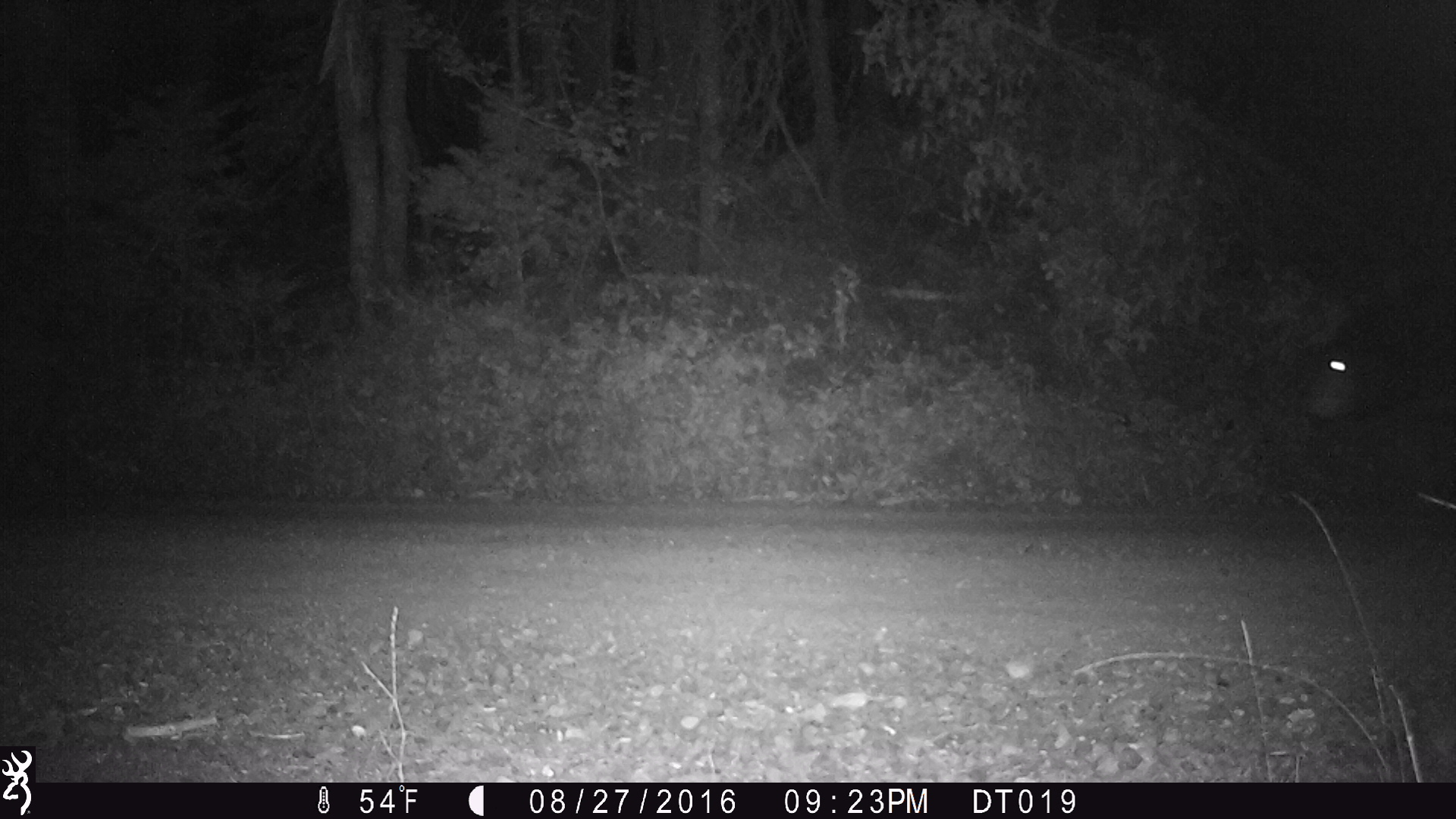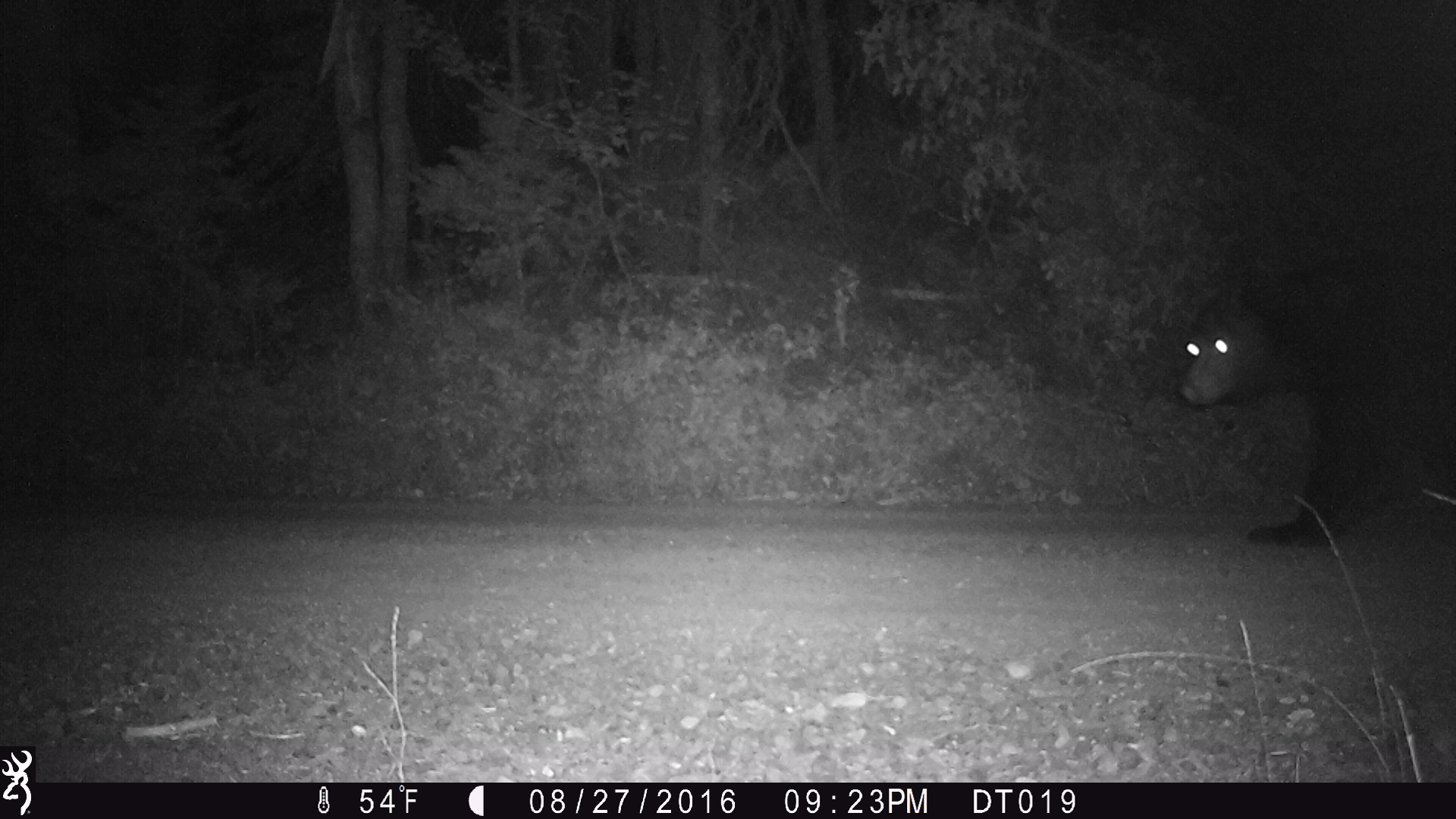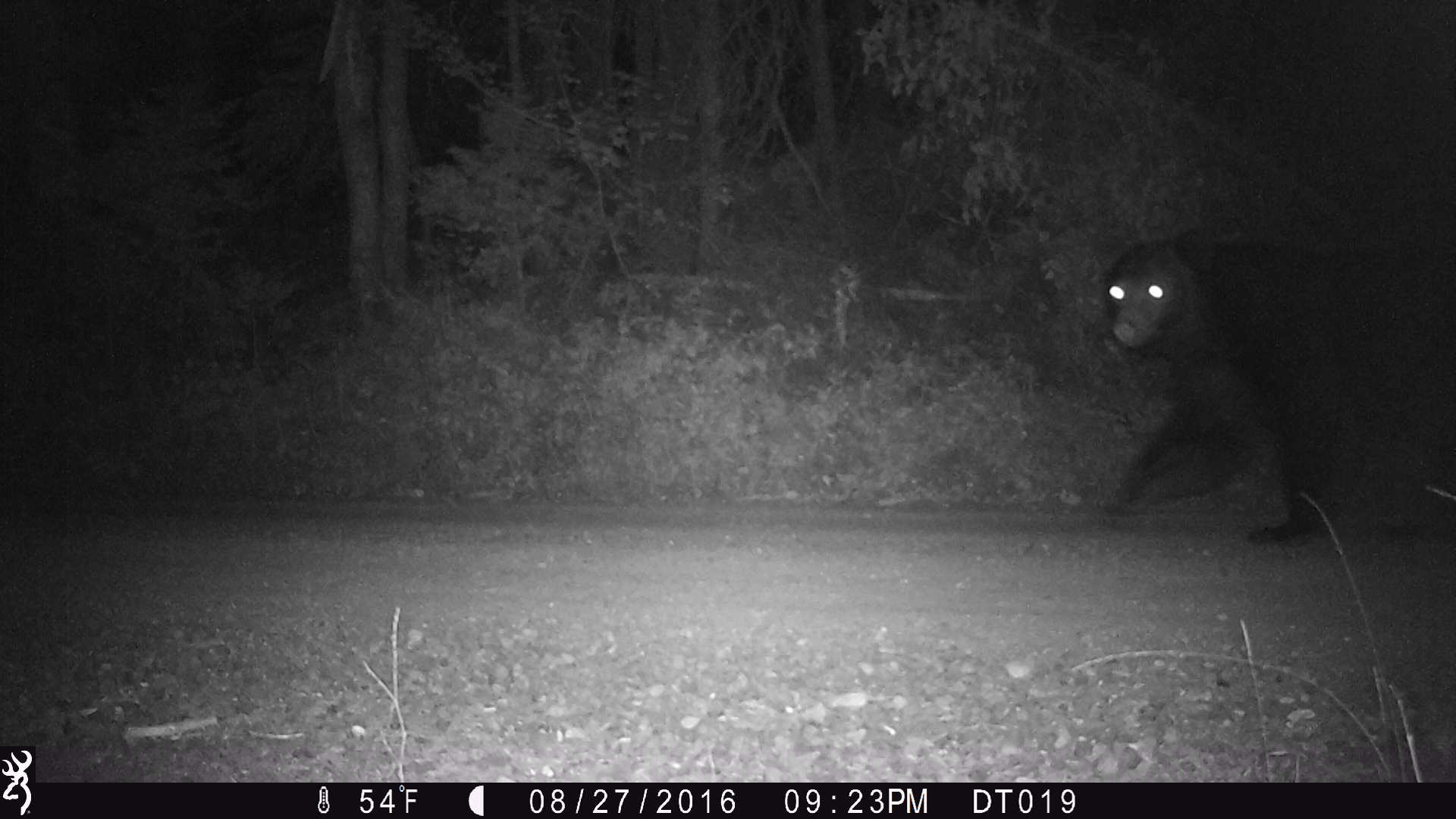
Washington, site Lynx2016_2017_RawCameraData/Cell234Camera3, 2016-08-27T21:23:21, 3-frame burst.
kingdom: Animalia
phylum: Chordata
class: Mammalia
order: Carnivora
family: Ursidae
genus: Ursus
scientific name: Ursus americanus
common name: american black bear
Ursus americanus (american black bear). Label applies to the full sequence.